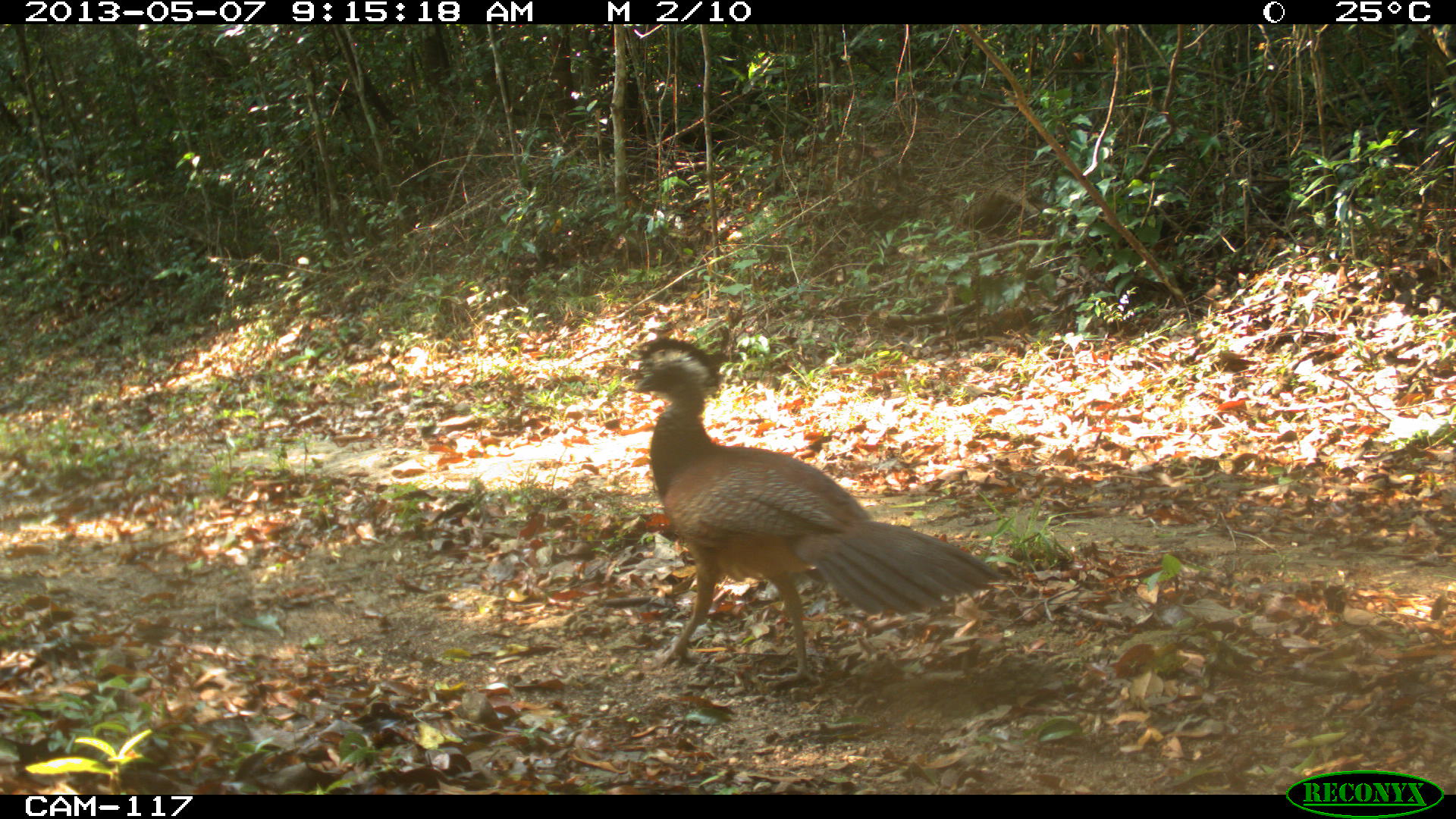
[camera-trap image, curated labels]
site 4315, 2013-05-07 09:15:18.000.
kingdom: Animalia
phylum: Chordata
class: Aves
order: Galliformes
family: Cracidae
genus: Crax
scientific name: Crax rubra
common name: great curassow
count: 1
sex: female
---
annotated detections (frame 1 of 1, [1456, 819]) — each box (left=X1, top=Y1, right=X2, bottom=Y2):
crax rubra: (left=627, top=333, right=1018, bottom=691)